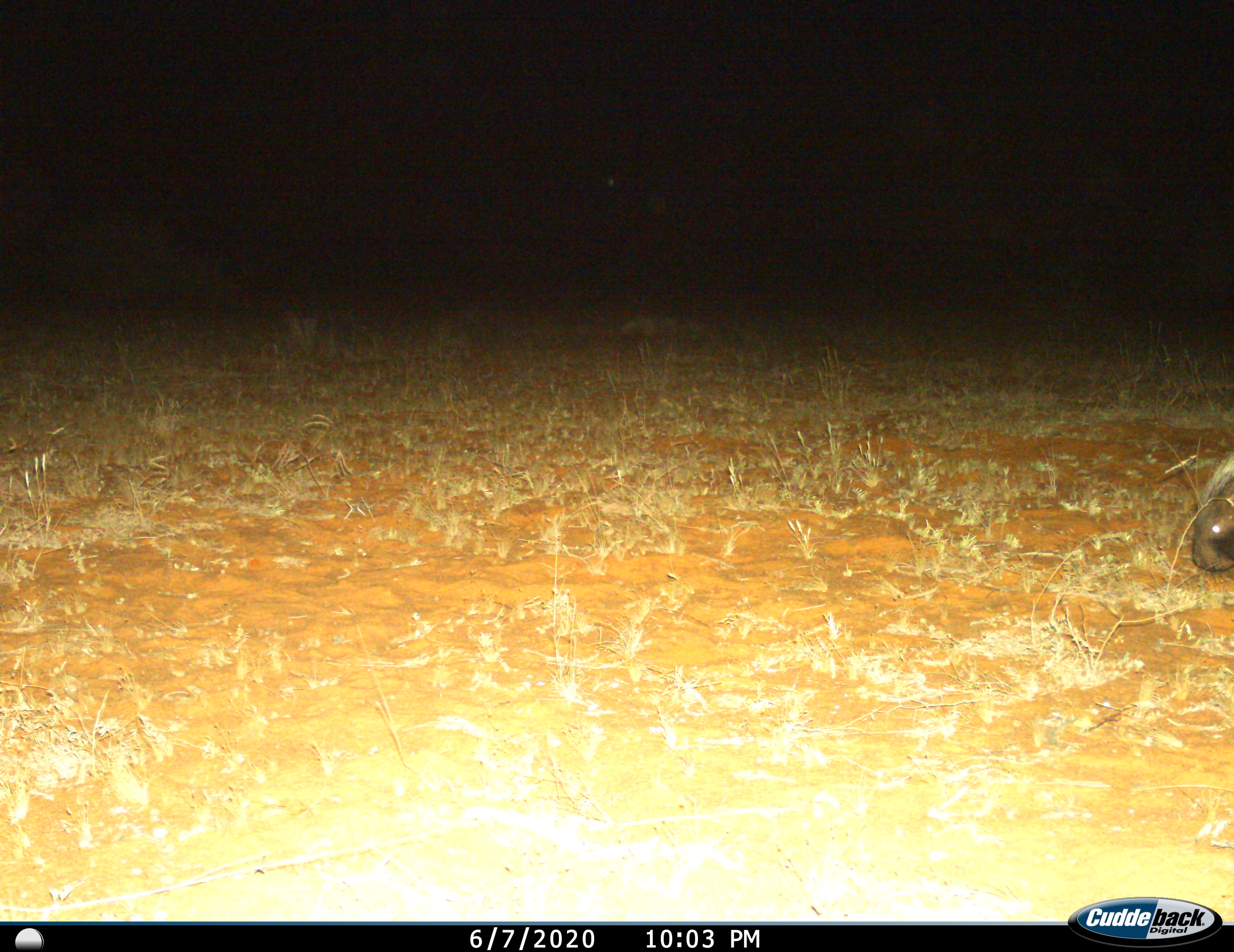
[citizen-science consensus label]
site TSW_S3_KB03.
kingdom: Animalia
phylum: Chordata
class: Mammalia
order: Rodentia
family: Hystricidae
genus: Hystrix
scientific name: Hystrix cristata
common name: crested porcupine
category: porcupine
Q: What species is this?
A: Porcupine (crested porcupine) (Hystrix cristata).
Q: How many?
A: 1.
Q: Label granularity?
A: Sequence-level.